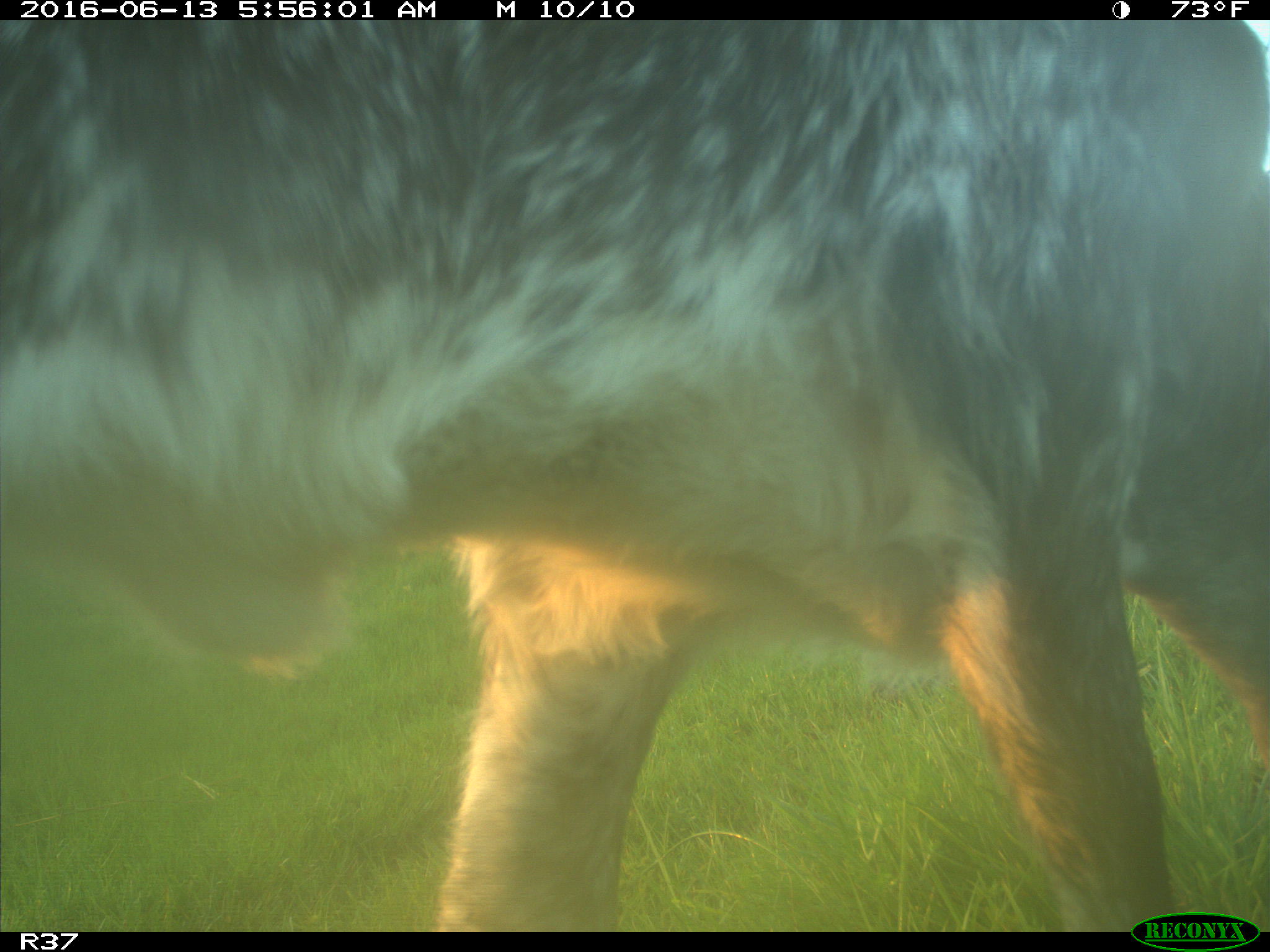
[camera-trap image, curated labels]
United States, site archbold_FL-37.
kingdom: Animalia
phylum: Chordata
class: Mammalia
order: Artiodactyla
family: Bovidae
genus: Bos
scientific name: Bos taurus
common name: domestic cow